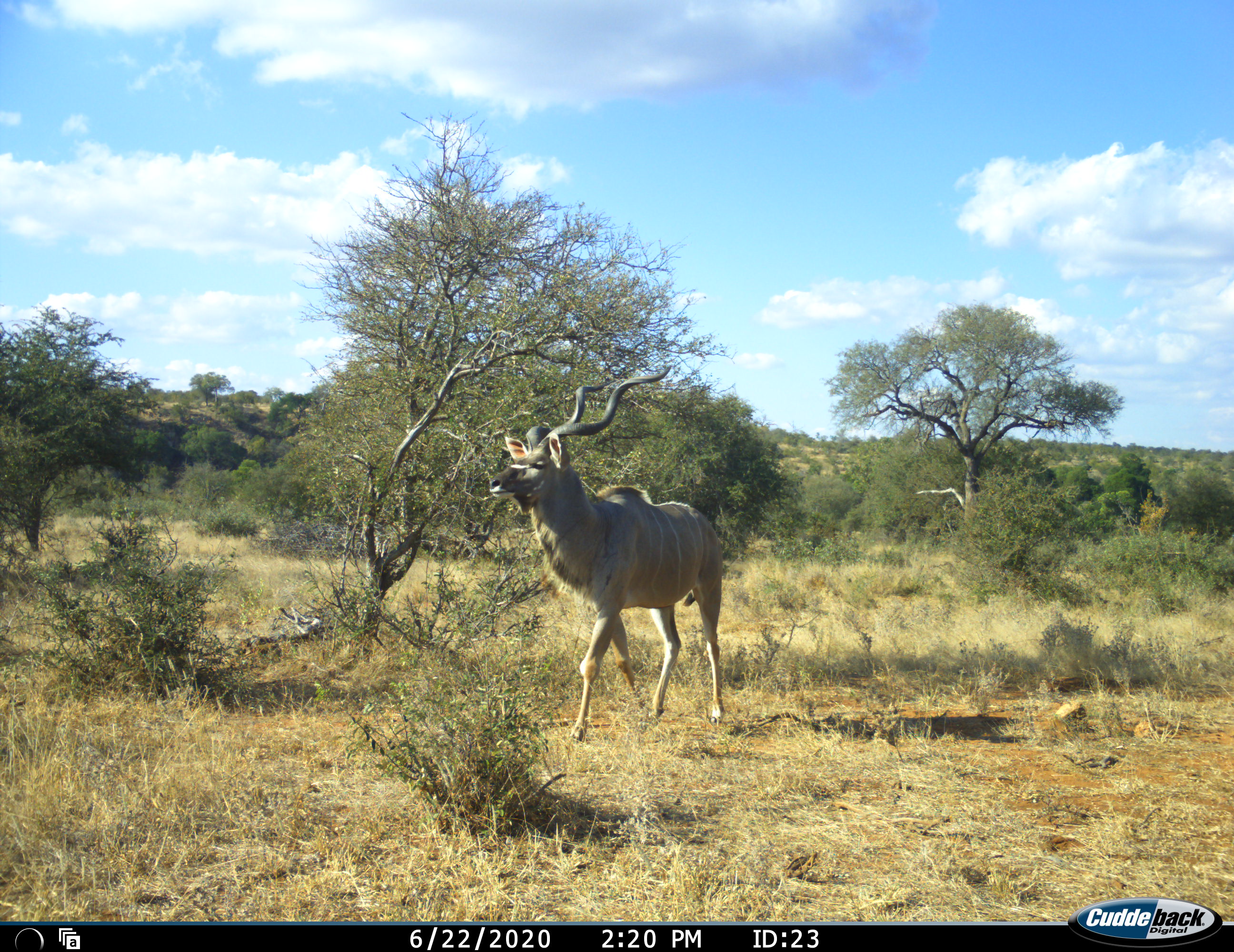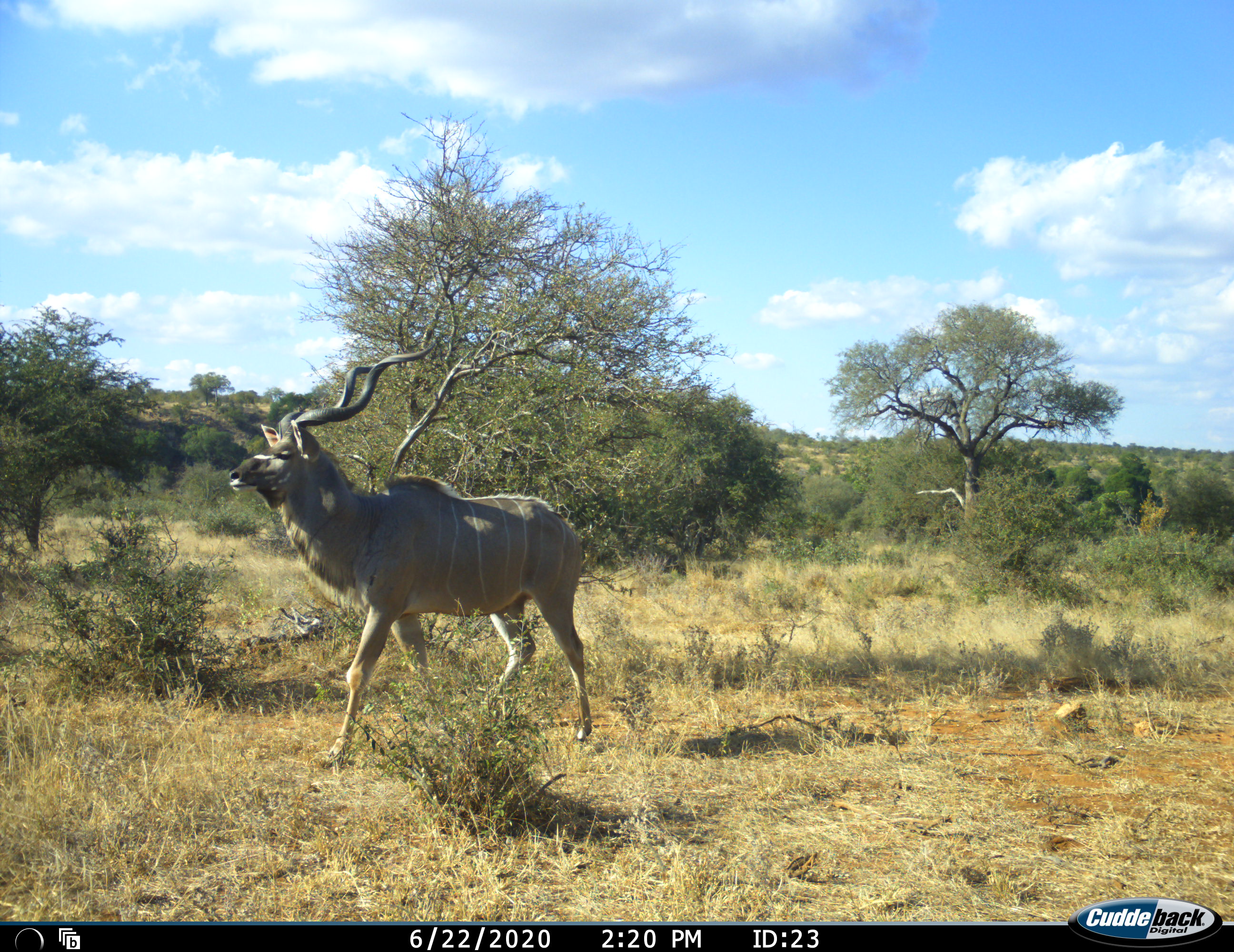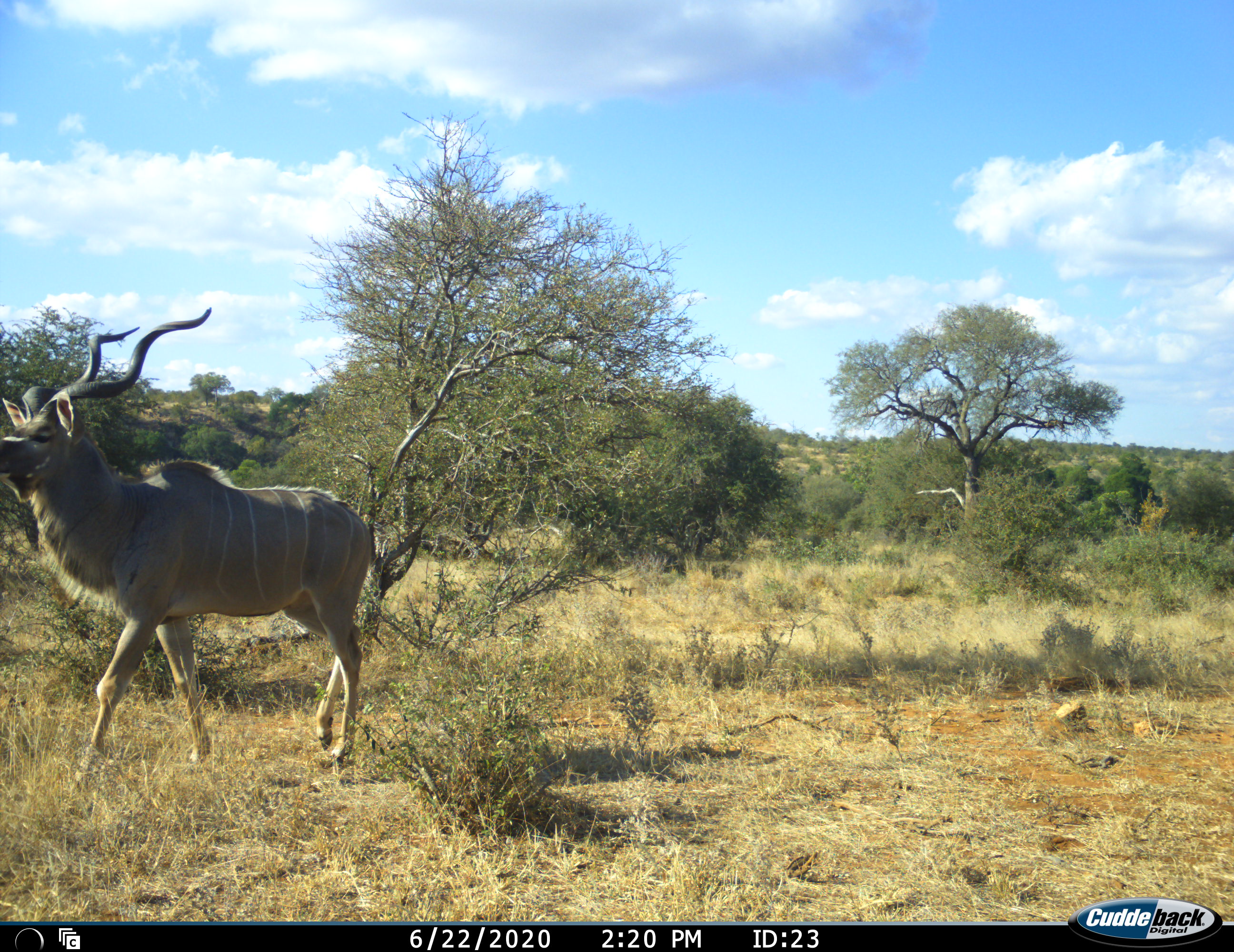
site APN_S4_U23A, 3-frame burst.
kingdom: Animalia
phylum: Chordata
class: Mammalia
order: Artiodactyla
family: Bovidae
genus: Tragelaphus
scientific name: Tragelaphus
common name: kudu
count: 1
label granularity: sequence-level